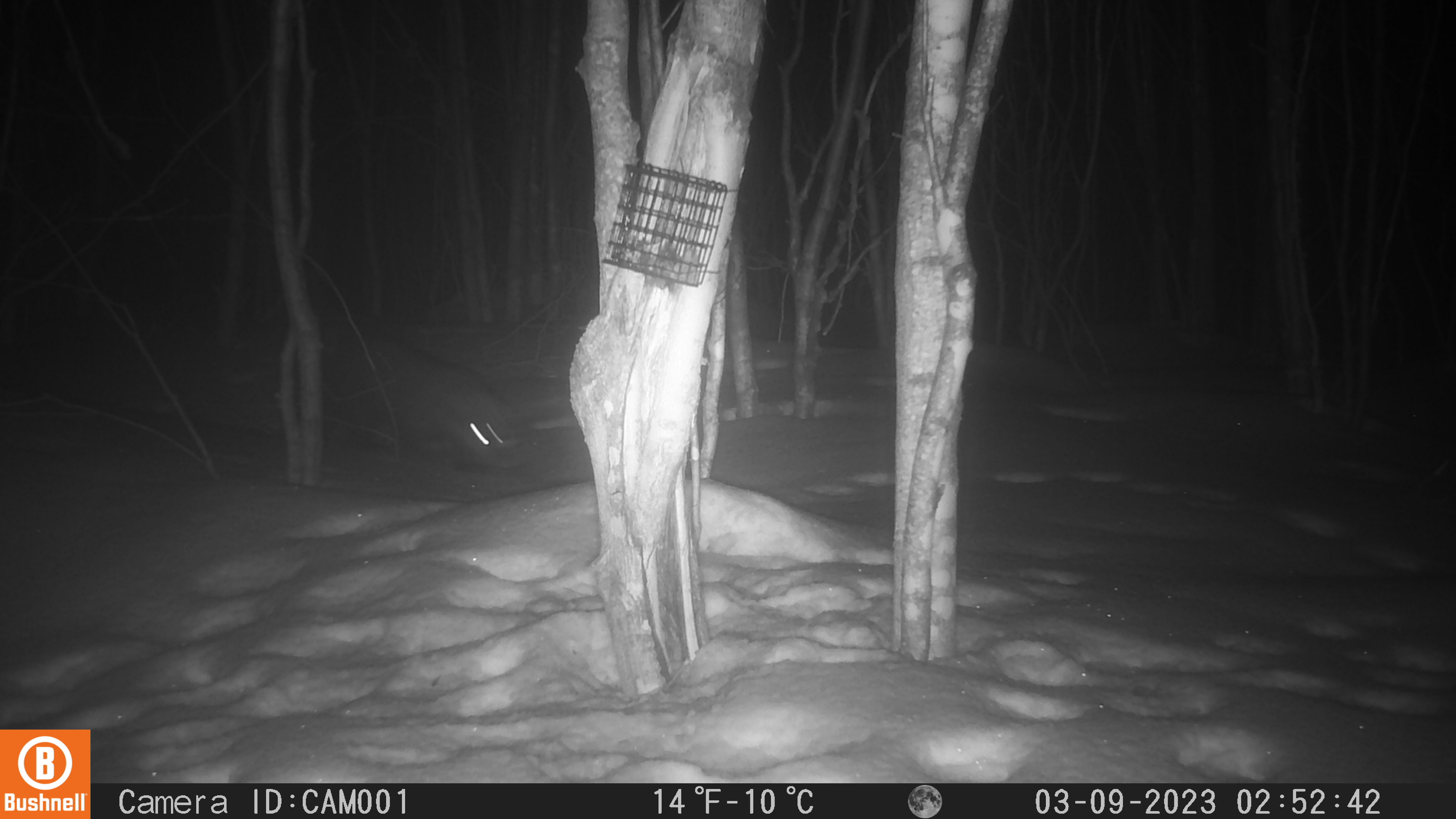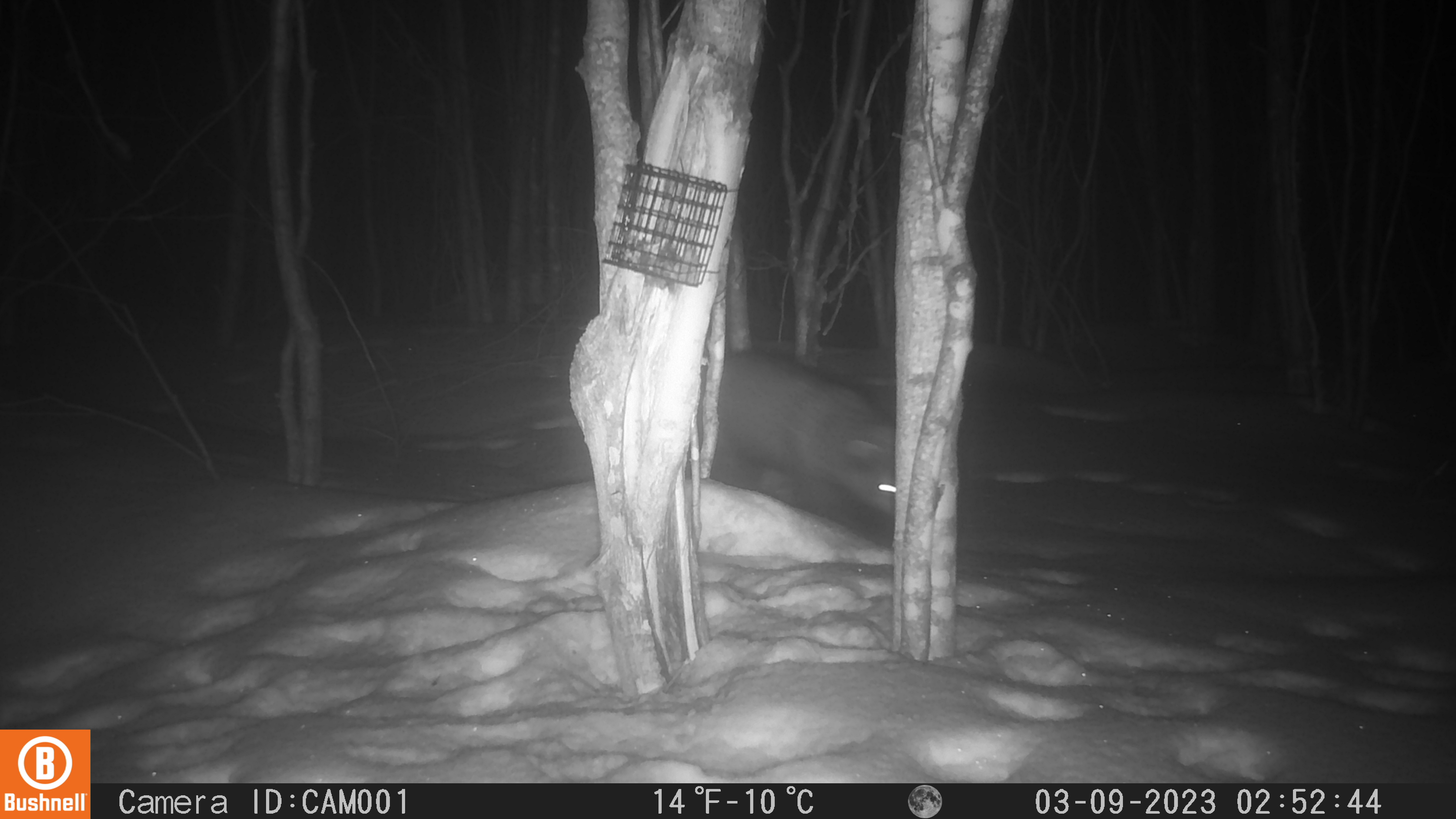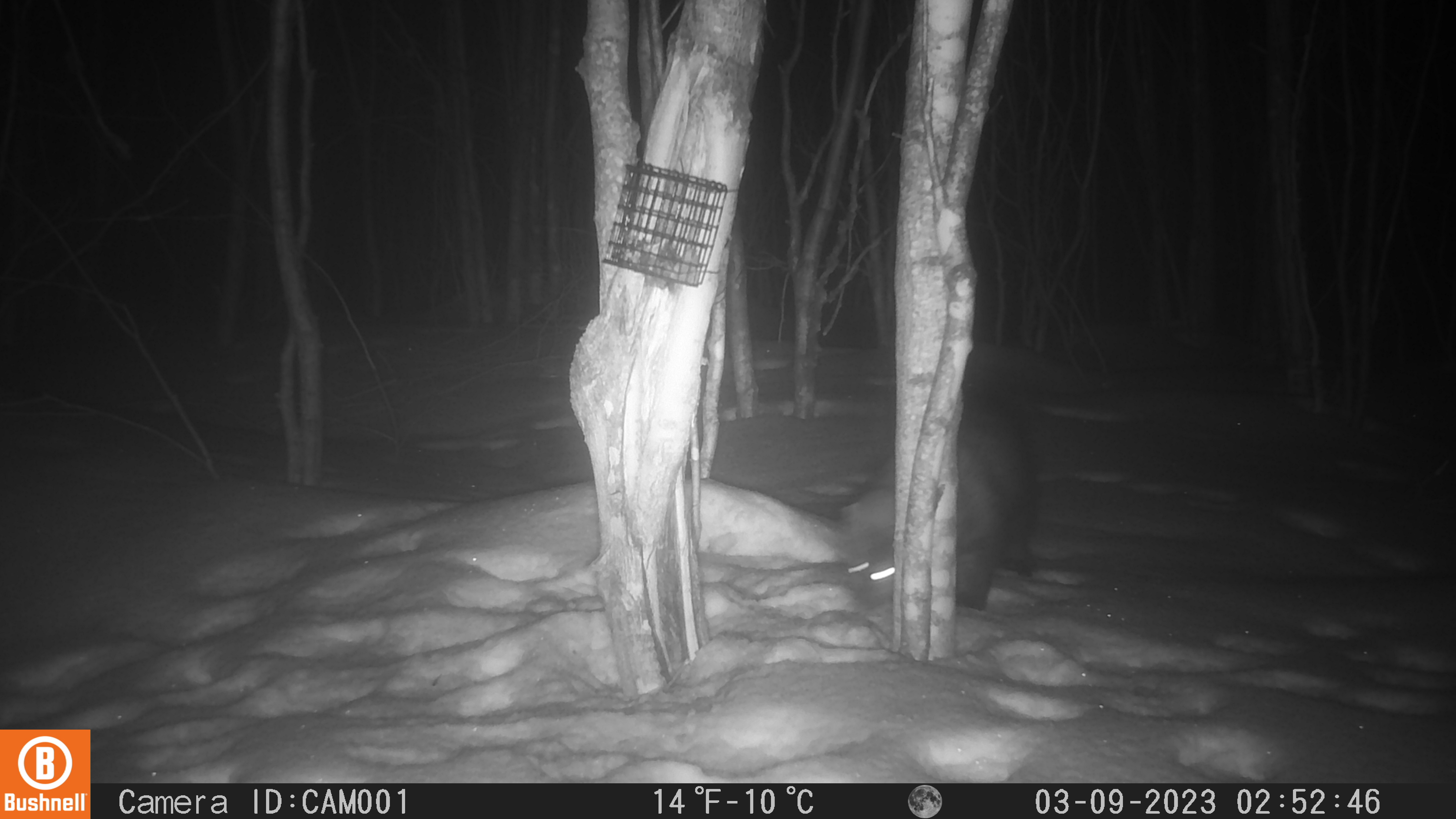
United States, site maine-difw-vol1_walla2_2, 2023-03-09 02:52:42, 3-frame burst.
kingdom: Animalia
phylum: Chordata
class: Mammalia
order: Carnivora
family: Mustelidae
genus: Pekania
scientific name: Pekania pennanti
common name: fisher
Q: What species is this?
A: Fisher (Pekania pennanti).